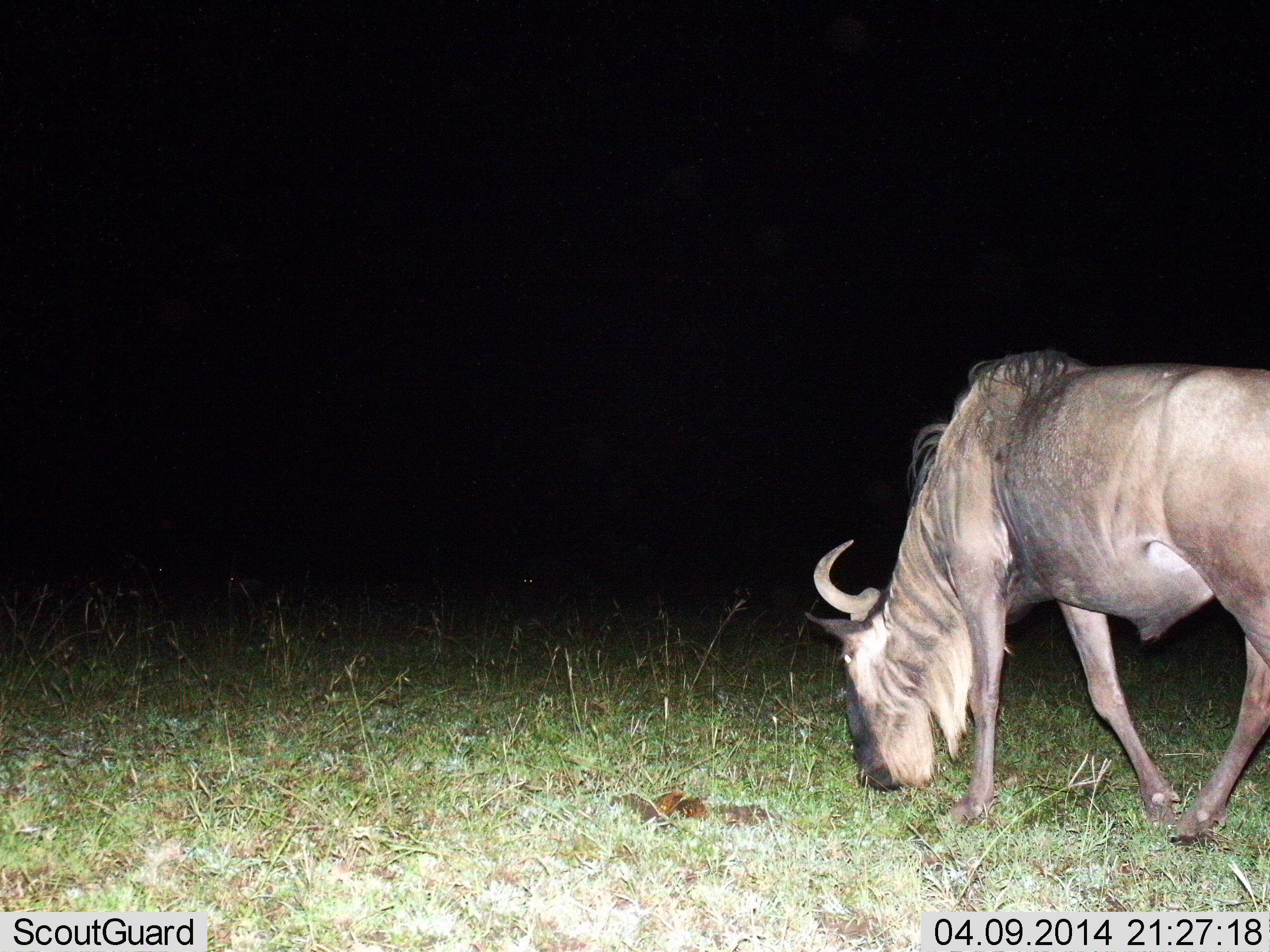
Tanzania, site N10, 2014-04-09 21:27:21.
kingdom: Animalia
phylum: Chordata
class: Mammalia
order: Artiodactyla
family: Bovidae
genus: Connochaetes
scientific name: Connochaetes taurinus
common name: blue wildebeest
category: wildebeest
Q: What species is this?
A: Wildebeest (blue wildebeest) (Connochaetes taurinus).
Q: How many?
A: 1.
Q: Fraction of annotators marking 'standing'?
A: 20%.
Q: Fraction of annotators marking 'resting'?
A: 0%.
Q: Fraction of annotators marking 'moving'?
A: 20%.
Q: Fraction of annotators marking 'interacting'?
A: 0%.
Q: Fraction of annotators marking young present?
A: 0%.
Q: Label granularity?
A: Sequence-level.